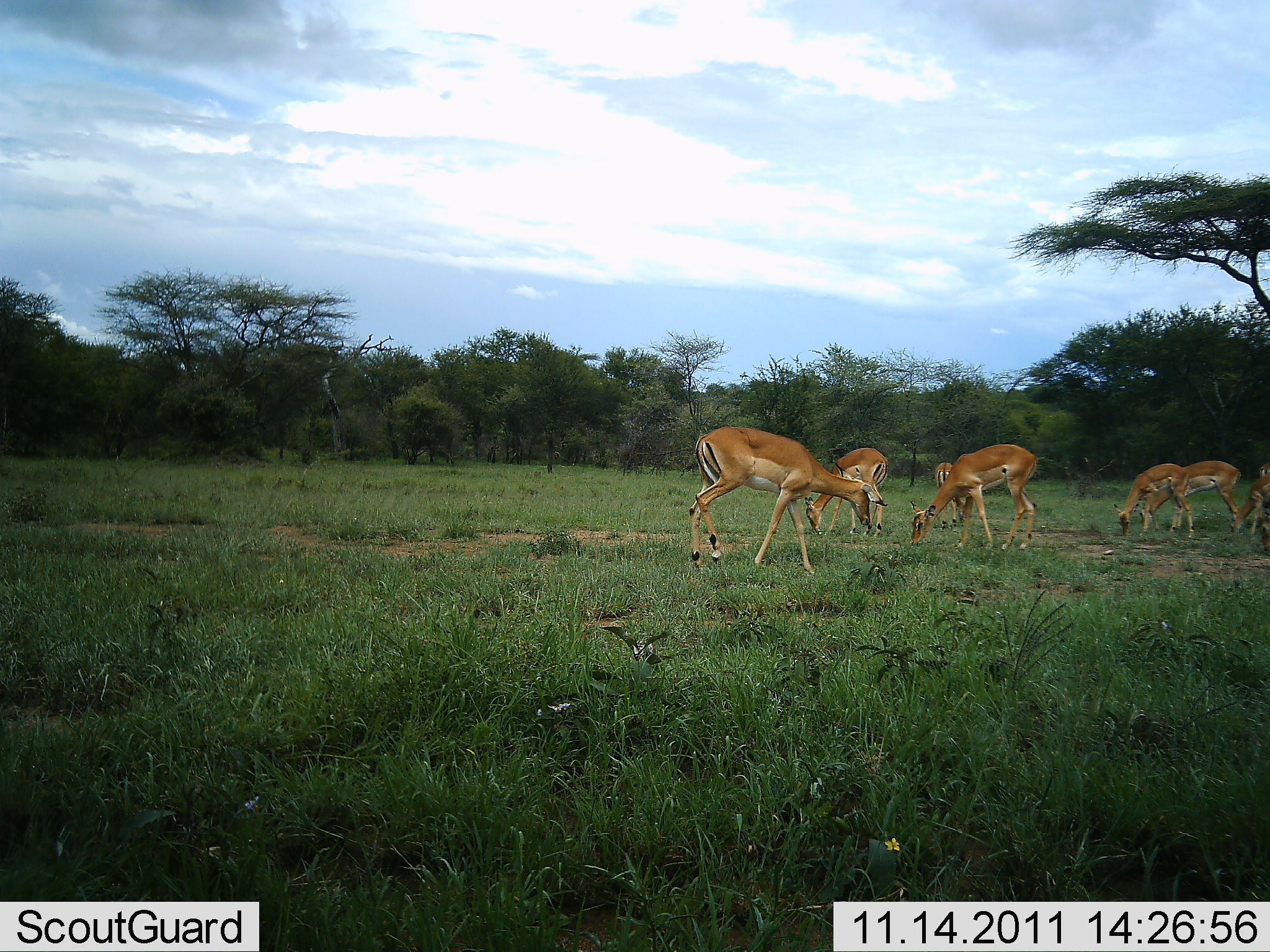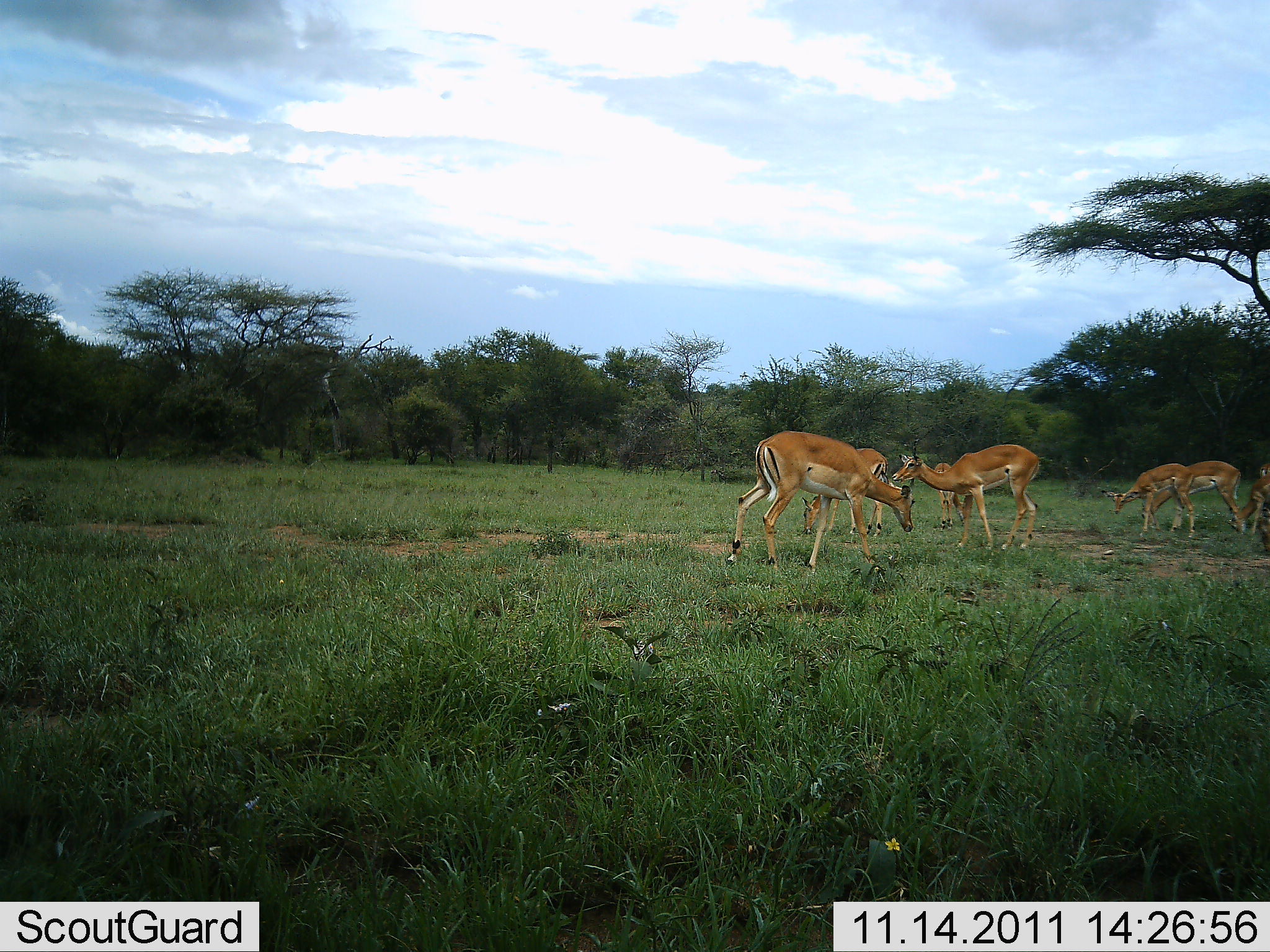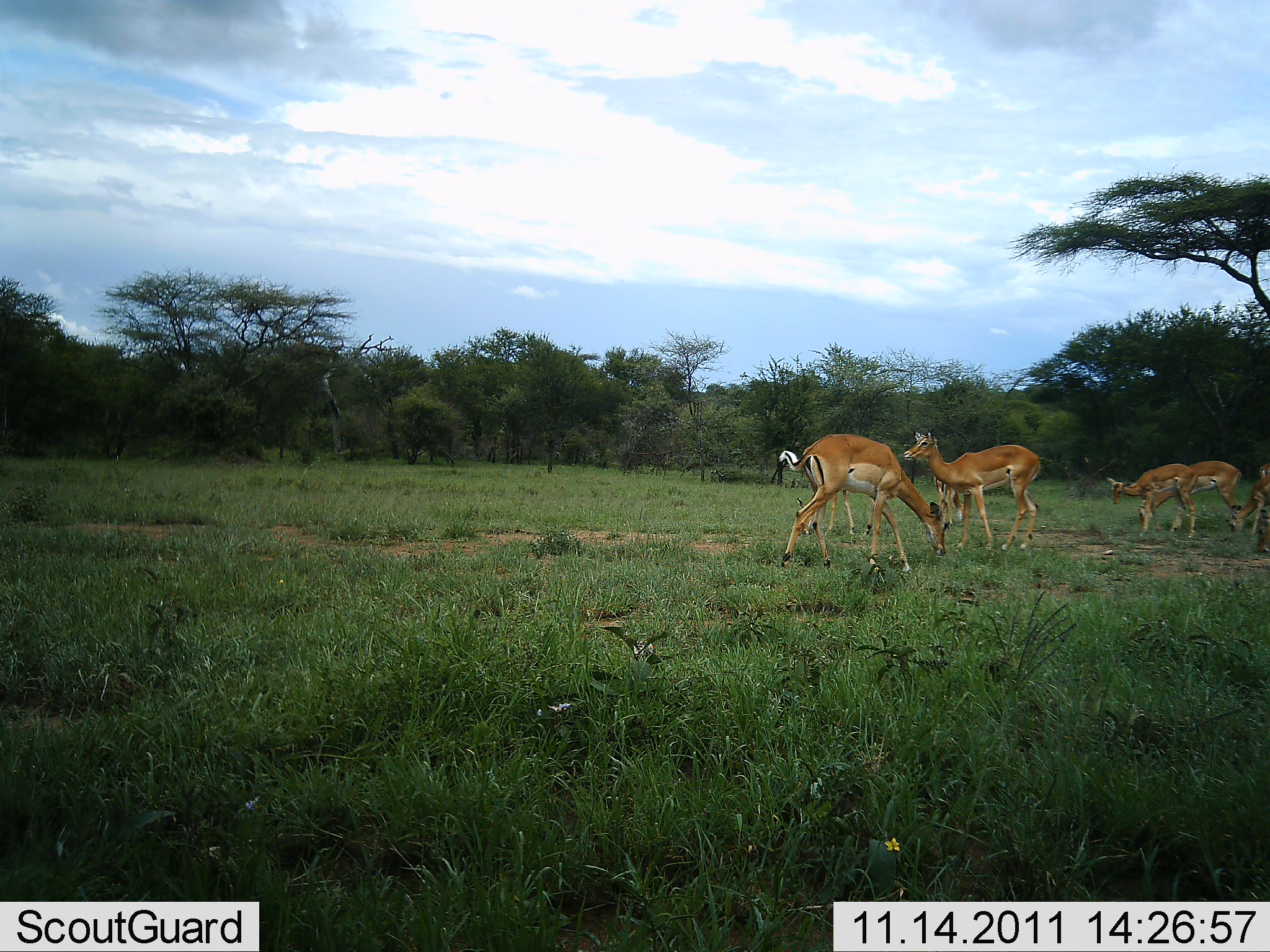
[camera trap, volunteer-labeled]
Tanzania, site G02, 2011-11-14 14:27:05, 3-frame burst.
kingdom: Animalia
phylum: Chordata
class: Mammalia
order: Artiodactyla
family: Bovidae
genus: Aepyceros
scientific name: Aepyceros melampus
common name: impala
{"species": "impala (Aepyceros melampus)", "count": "7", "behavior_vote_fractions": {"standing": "33%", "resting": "0%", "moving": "17%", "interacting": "0%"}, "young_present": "0%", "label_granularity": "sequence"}